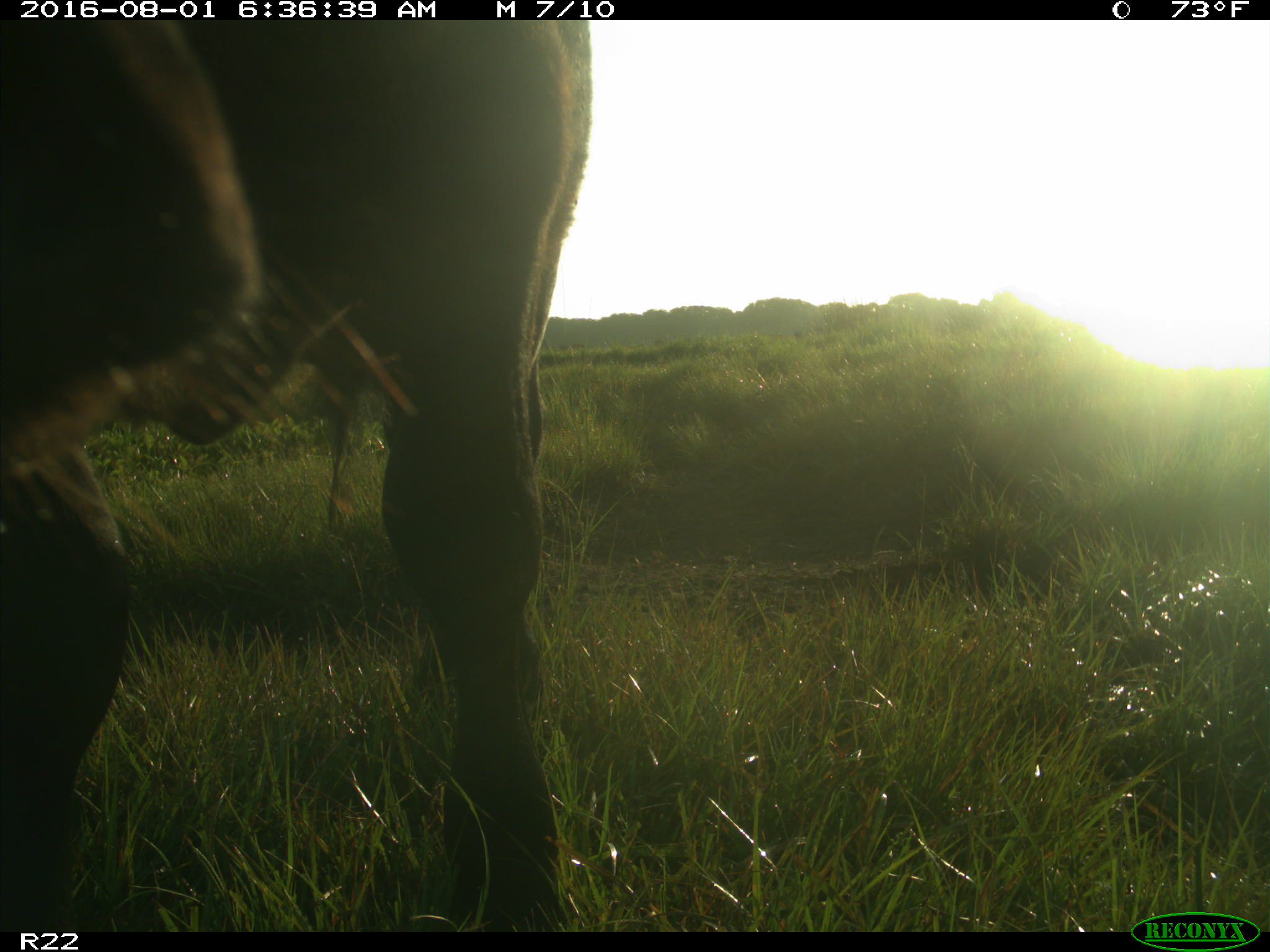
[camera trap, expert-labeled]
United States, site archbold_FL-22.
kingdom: Animalia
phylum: Chordata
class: Mammalia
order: Artiodactyla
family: Bovidae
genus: Bos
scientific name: Bos taurus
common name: domestic cow